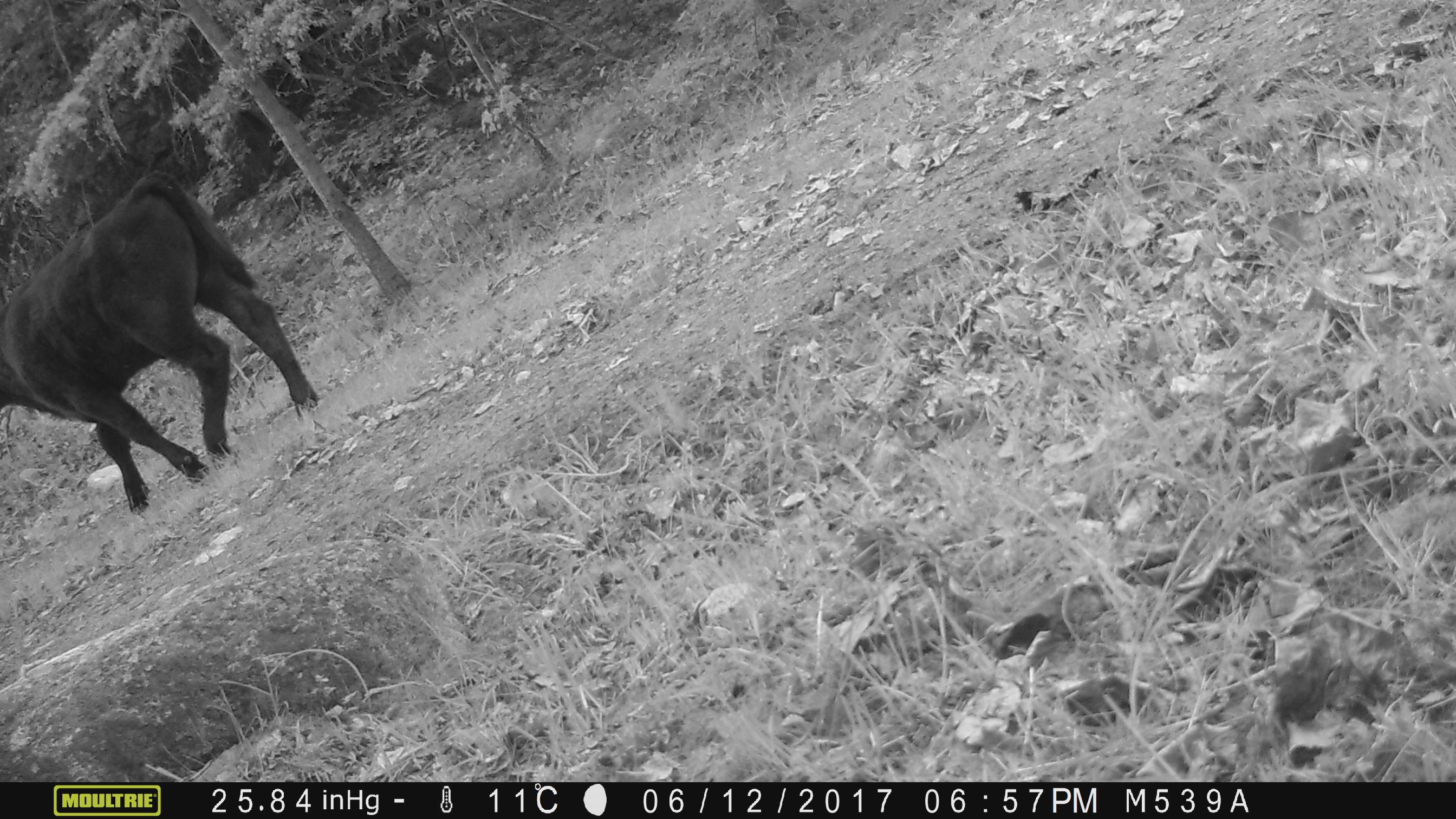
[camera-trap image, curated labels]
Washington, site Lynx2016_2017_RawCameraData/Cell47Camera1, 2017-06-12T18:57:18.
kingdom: Animalia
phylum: Chordata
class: Mammalia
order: Artiodactyla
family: Bovidae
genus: Bos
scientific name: Bos taurus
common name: domestic cattle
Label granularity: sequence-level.